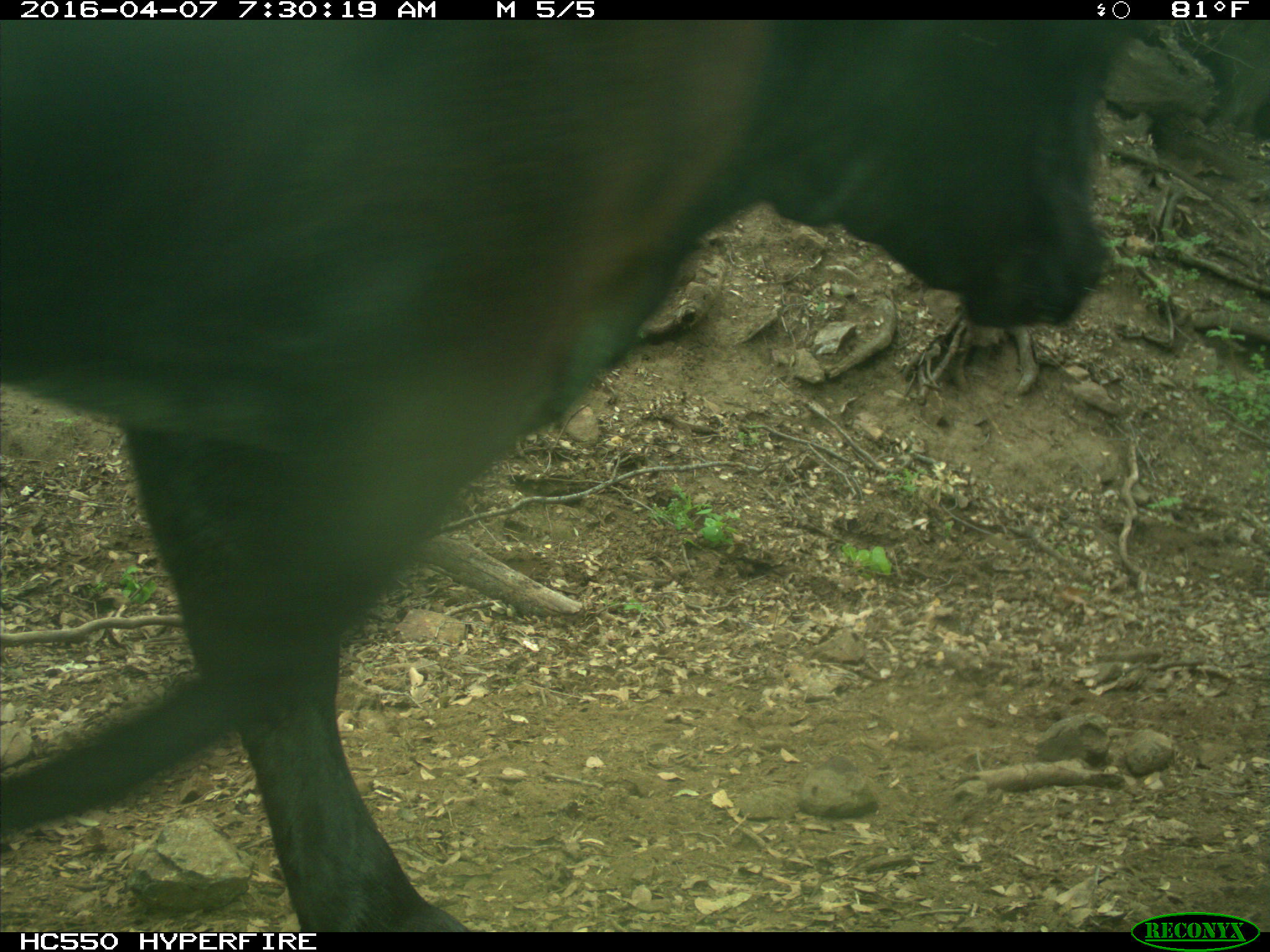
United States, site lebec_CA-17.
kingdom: Animalia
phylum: Chordata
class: Mammalia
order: Artiodactyla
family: Bovidae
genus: Bos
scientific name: Bos taurus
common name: domestic cow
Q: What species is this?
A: Bos taurus (domestic cow).